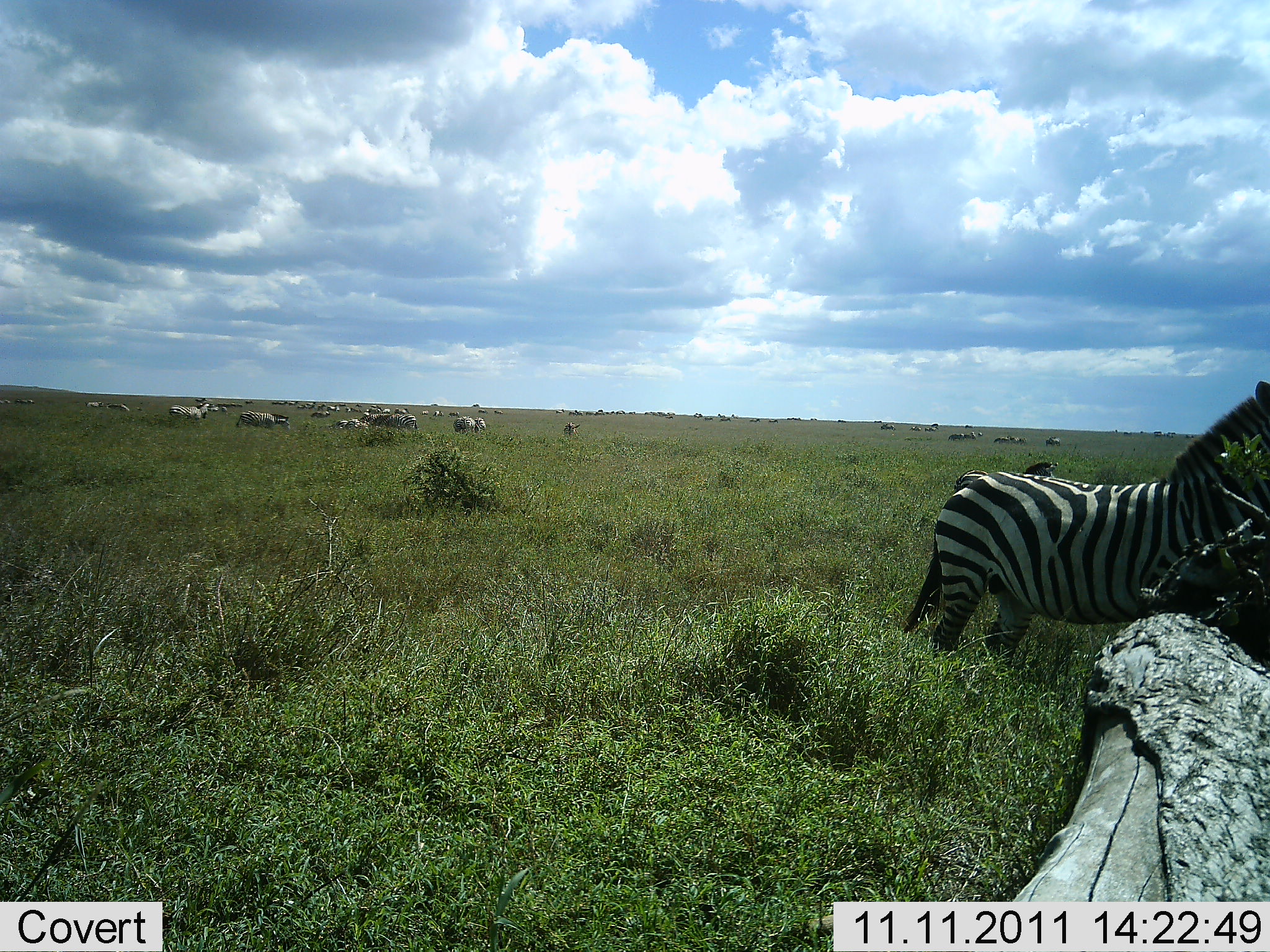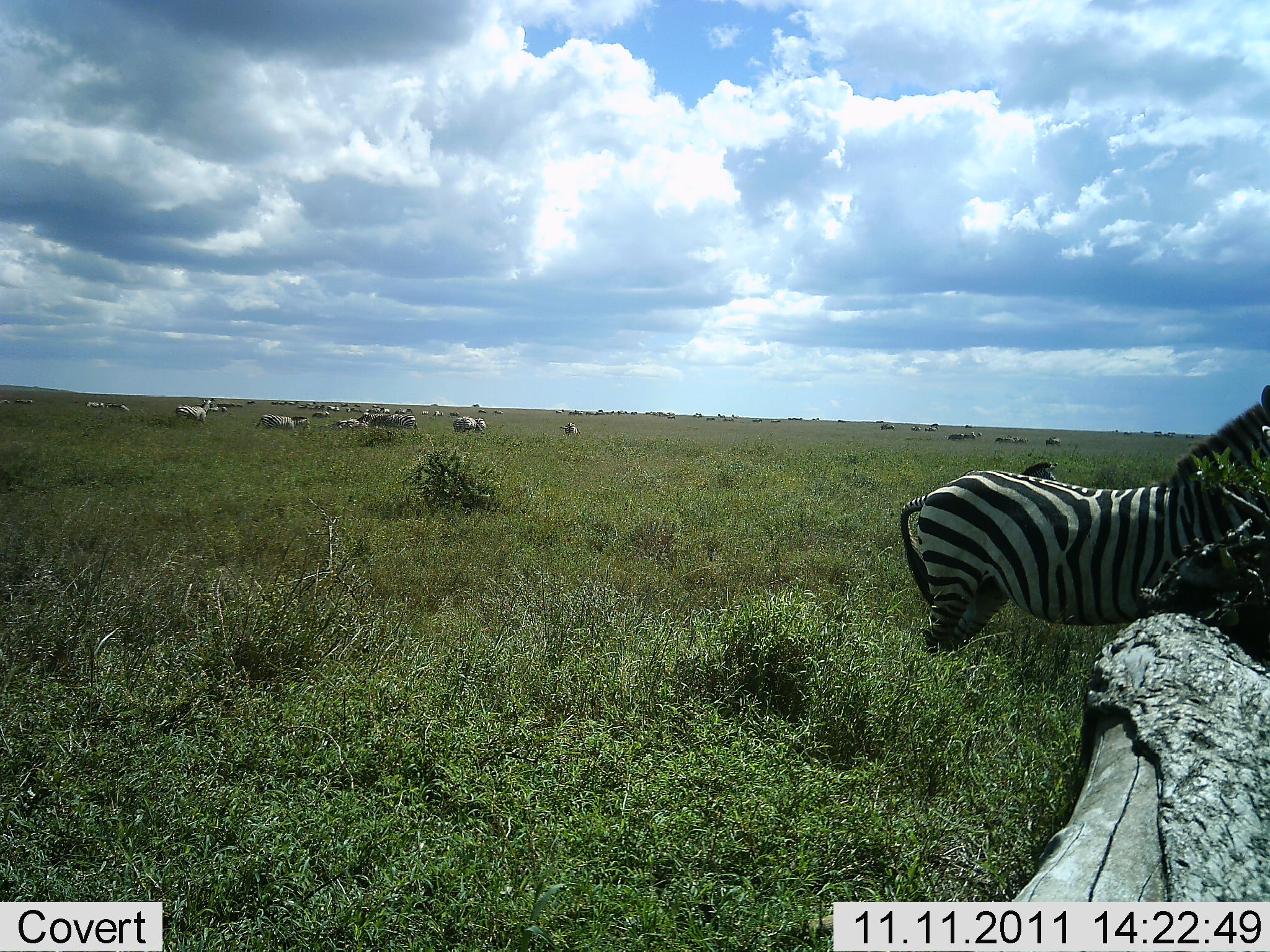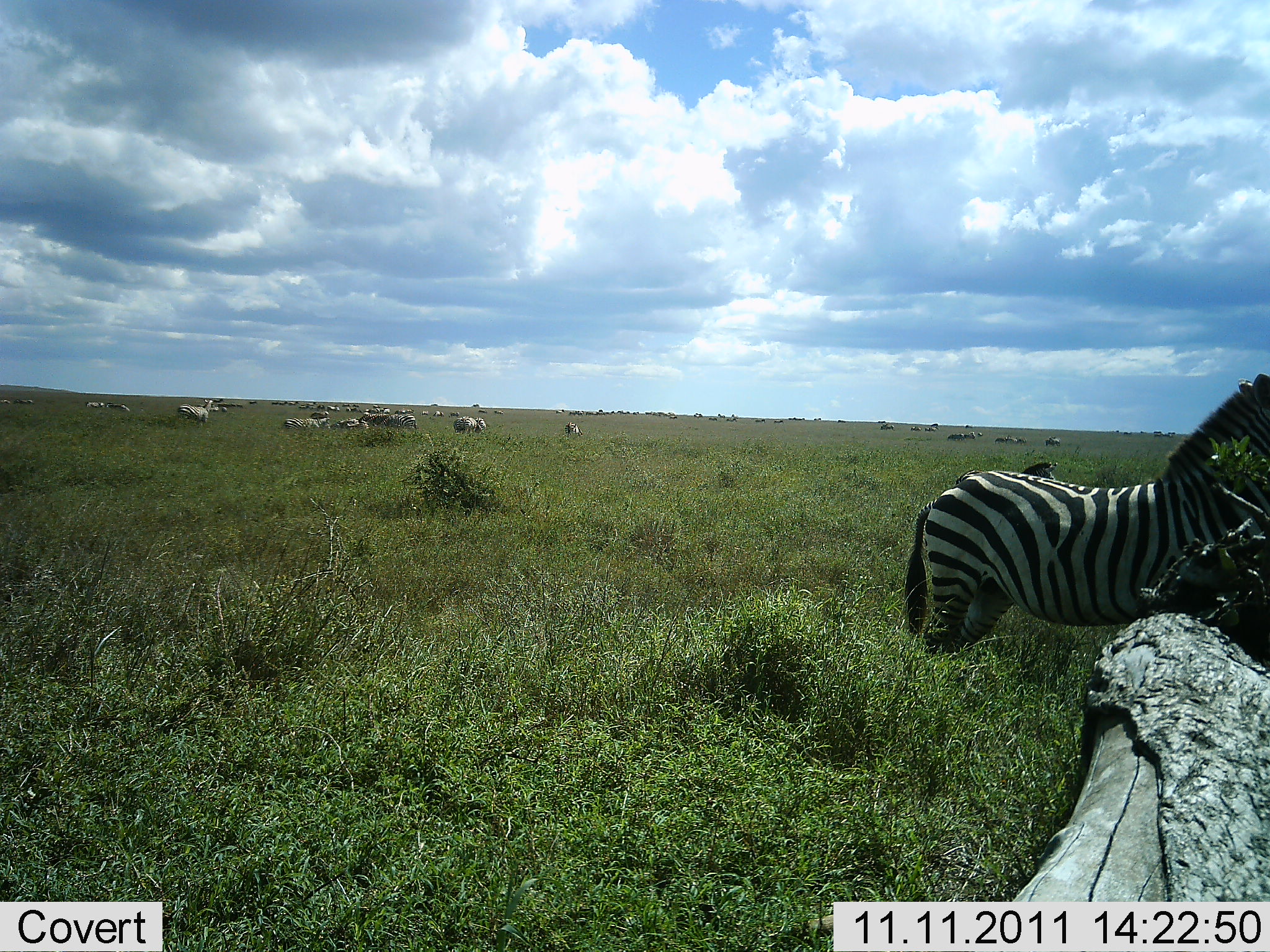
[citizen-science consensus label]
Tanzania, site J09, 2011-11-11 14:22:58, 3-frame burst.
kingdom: Animalia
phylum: Chordata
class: Mammalia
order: Perissodactyla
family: Equidae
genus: Equus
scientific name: Equus quagga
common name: plains zebra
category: zebra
Zebra (plains zebra) (Equus quagga), count 1. Behavior (volunteer vote fractions): standing 80%, resting 7%, moving 13%, interacting 0%. Young present (vote fraction): 0%. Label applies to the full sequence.